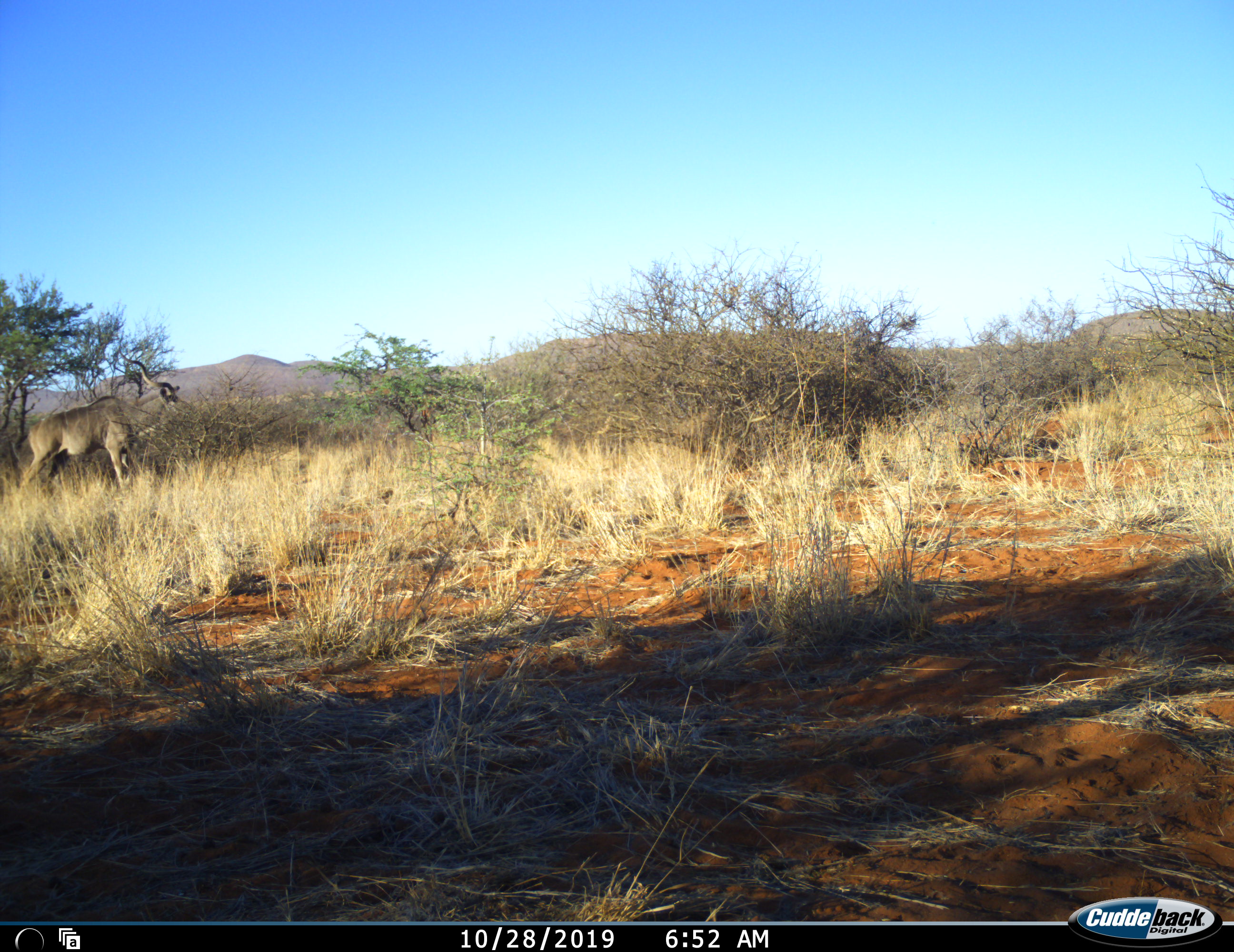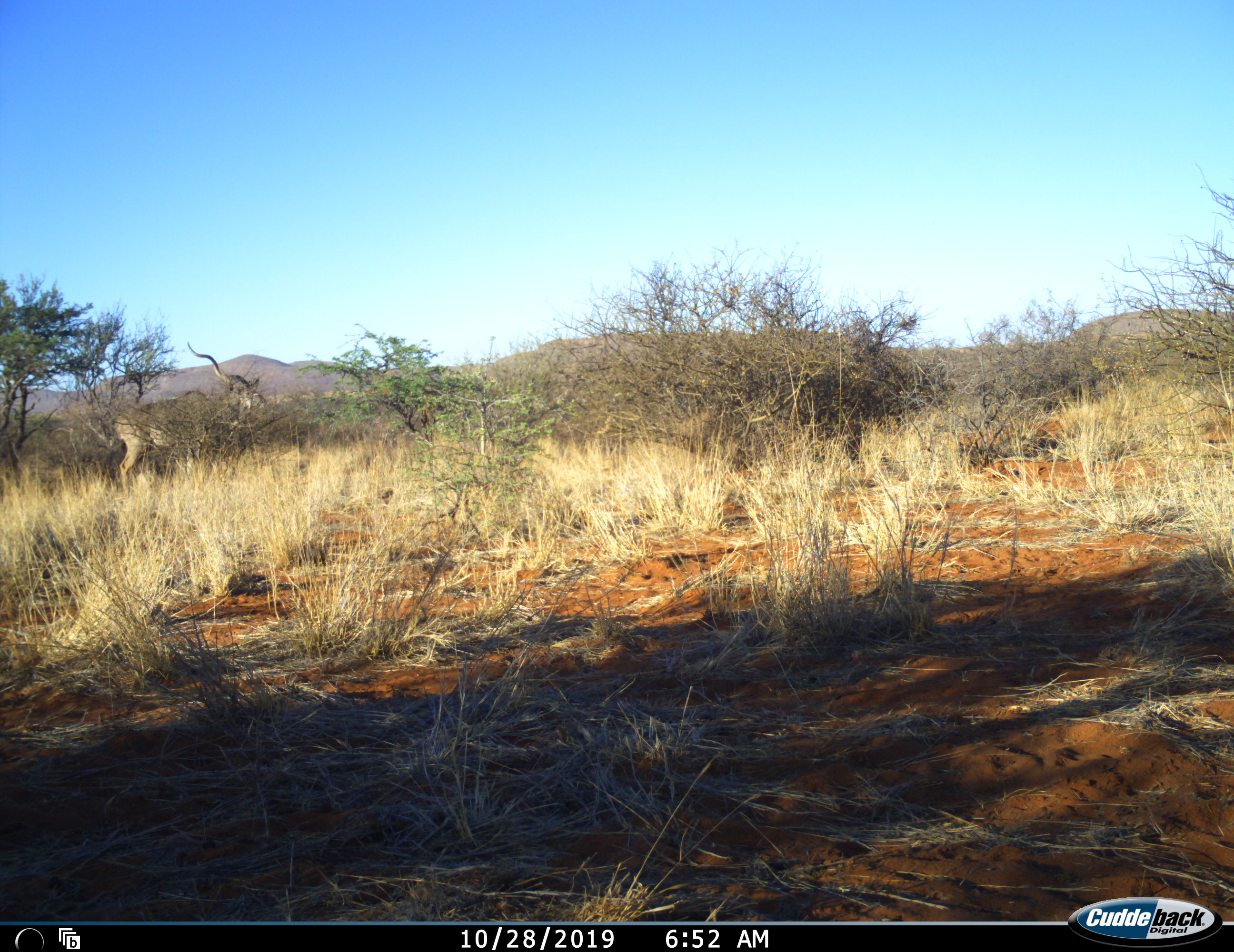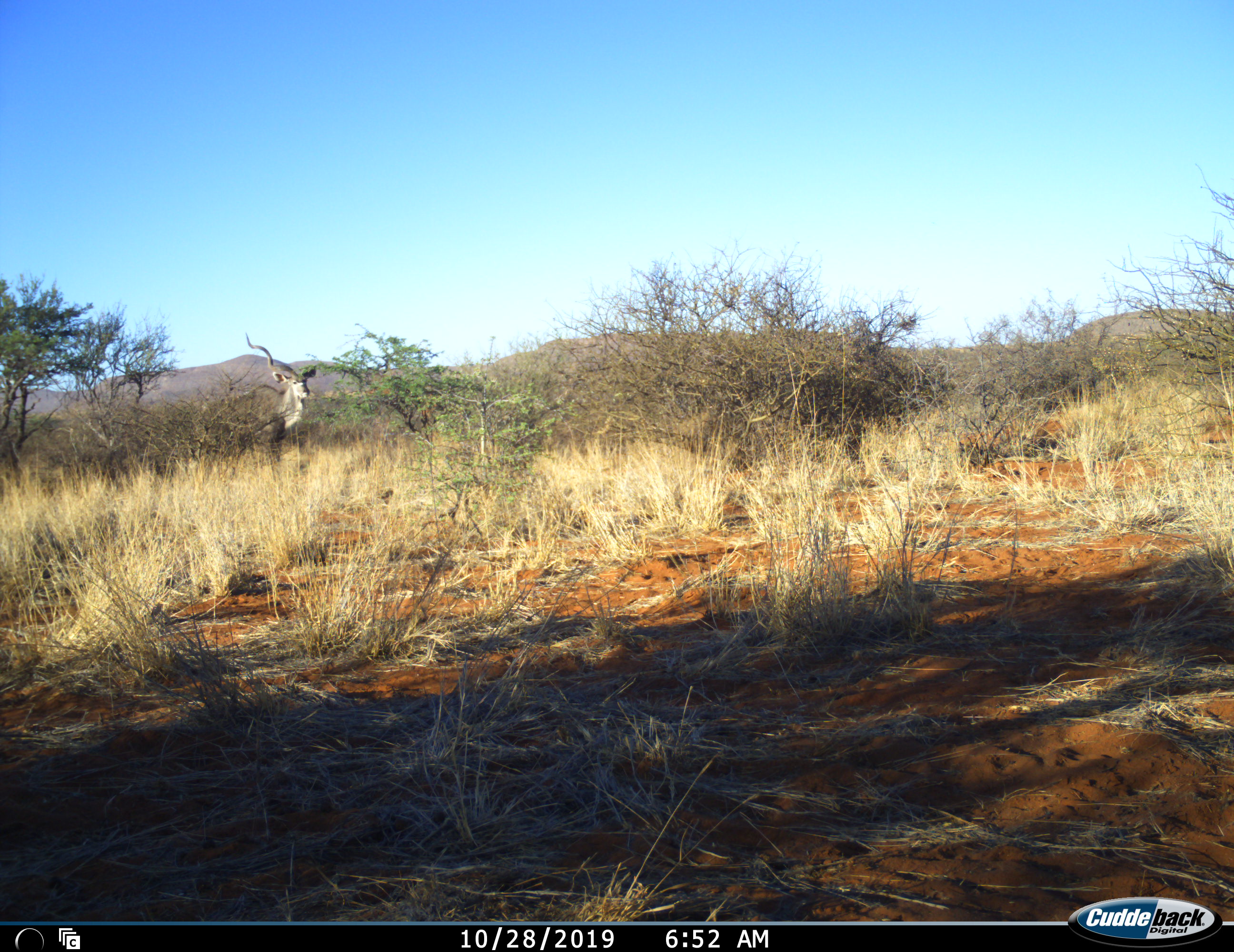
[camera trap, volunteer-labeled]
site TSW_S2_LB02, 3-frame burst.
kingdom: Animalia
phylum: Chordata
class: Mammalia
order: Artiodactyla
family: Bovidae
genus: Tragelaphus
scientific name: Tragelaphus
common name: kudu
Kudu (Tragelaphus), count 1. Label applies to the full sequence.